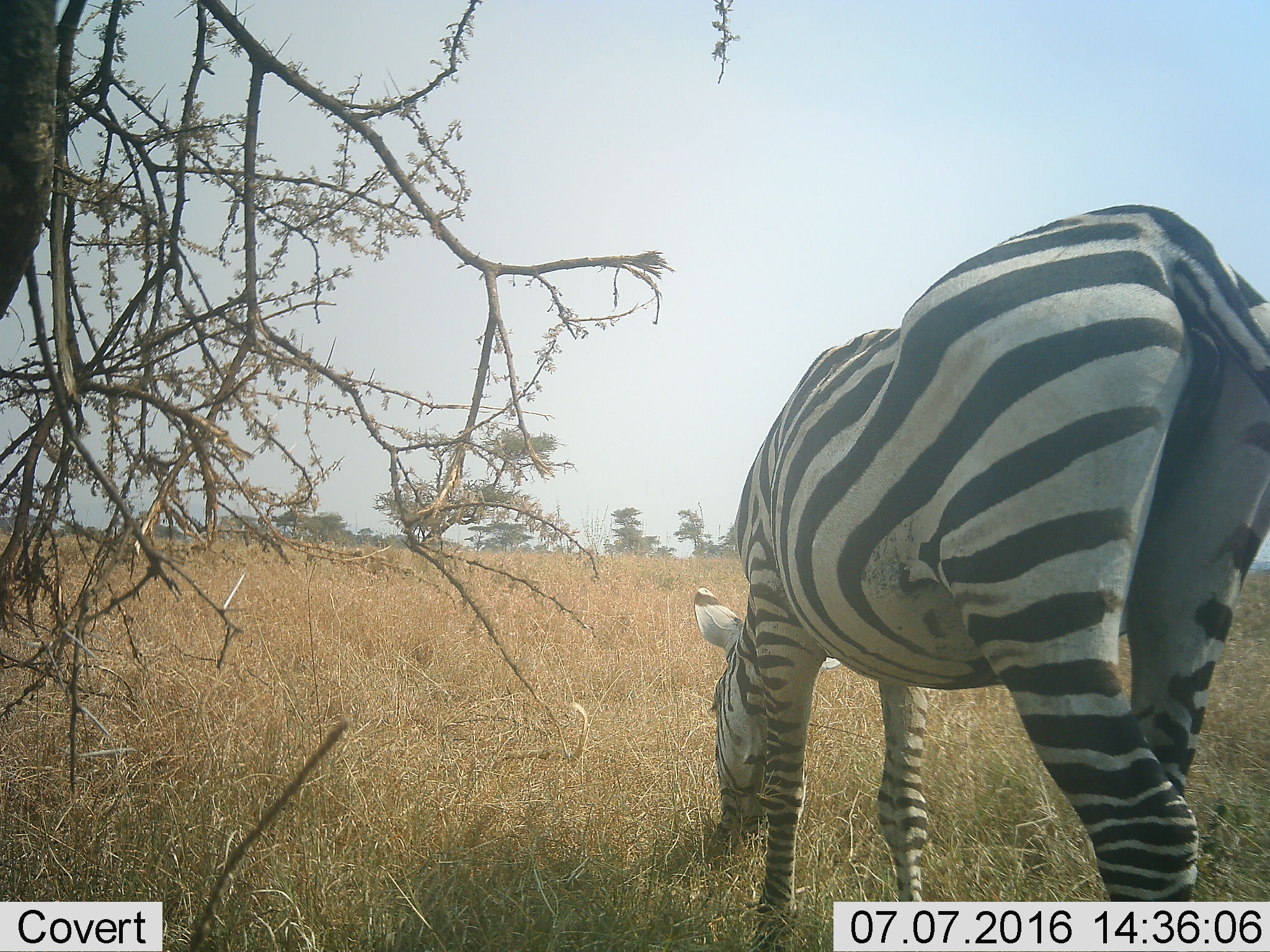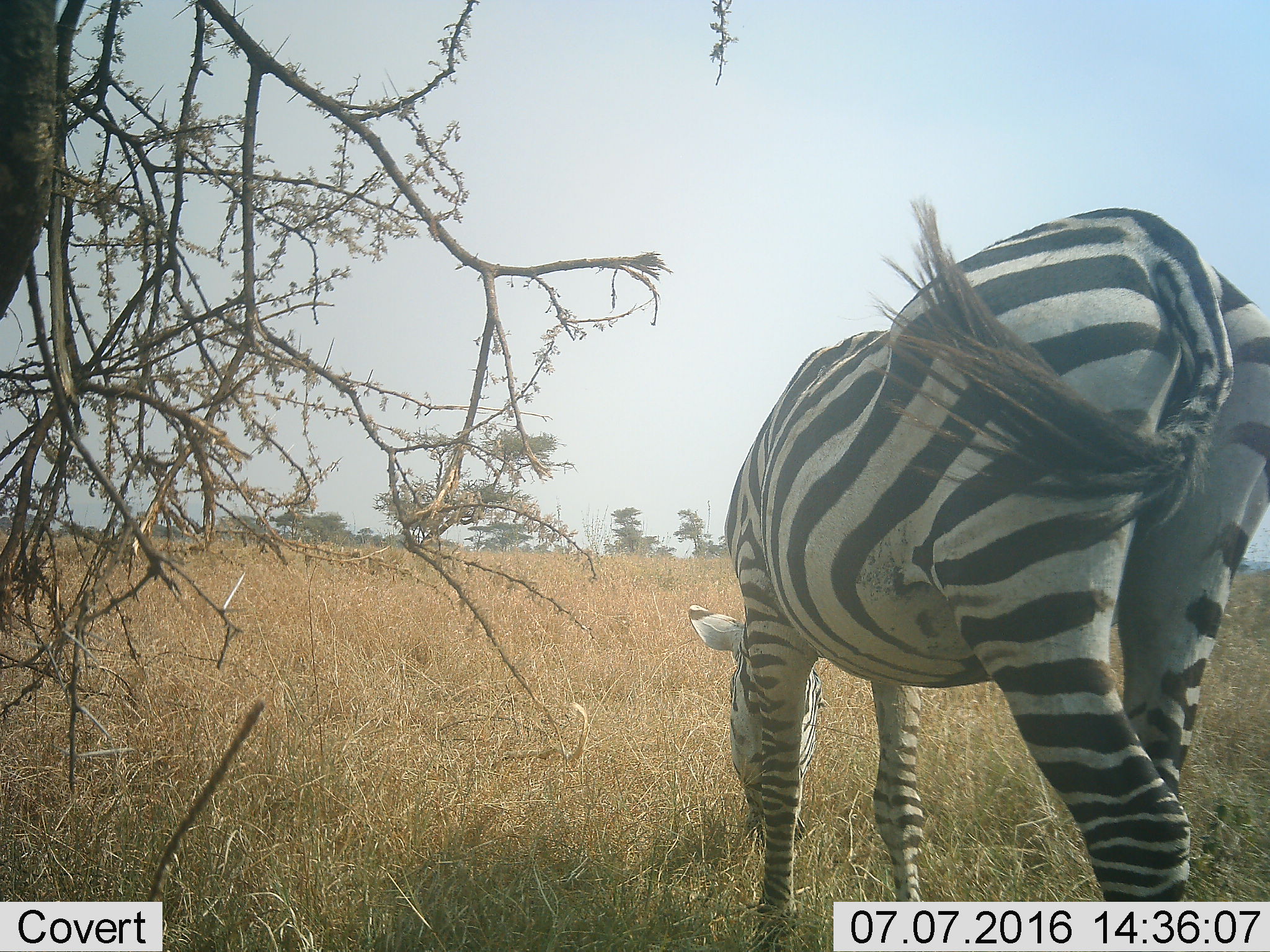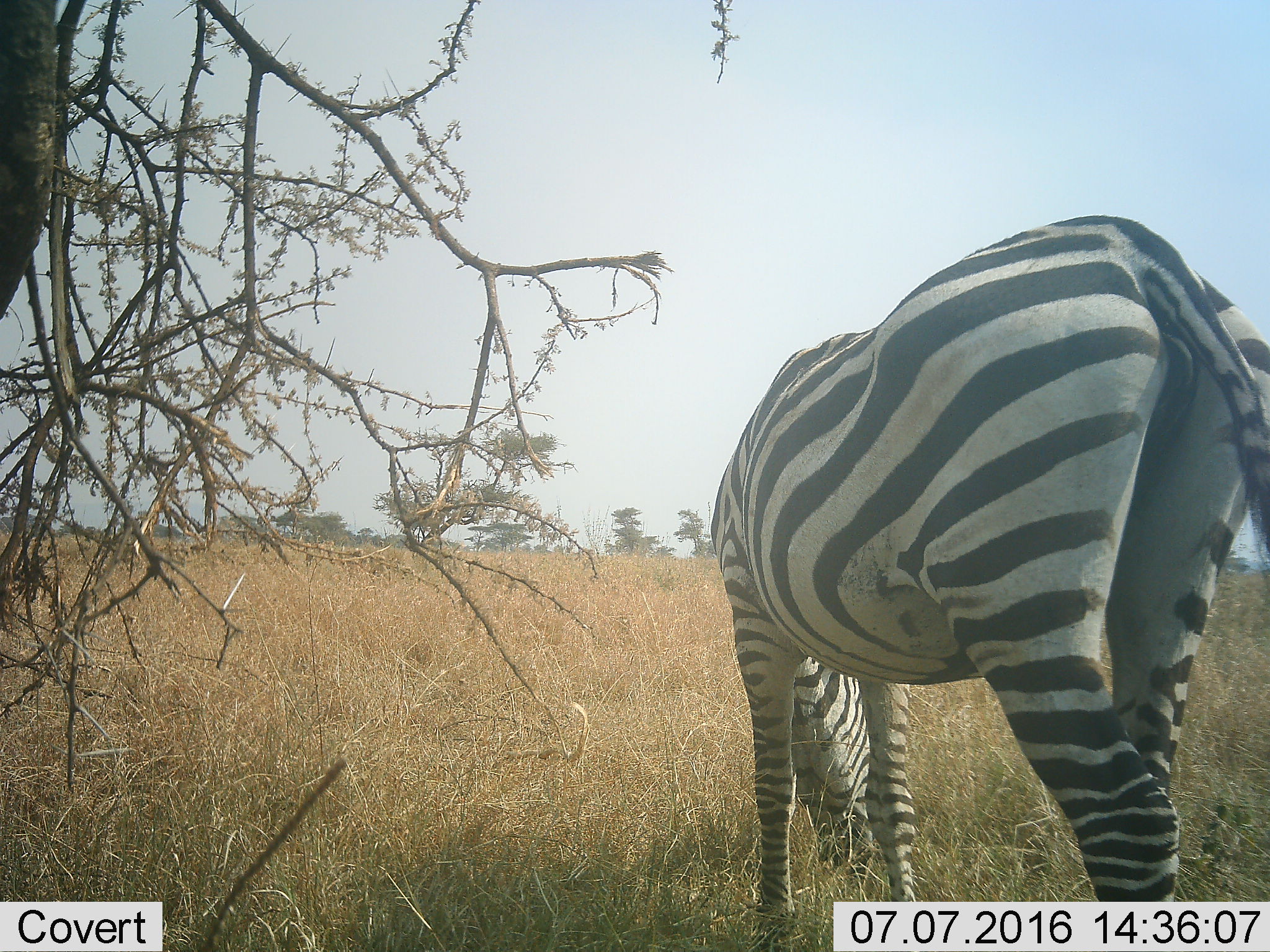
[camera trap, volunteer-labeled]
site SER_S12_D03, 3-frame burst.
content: unidentified animal